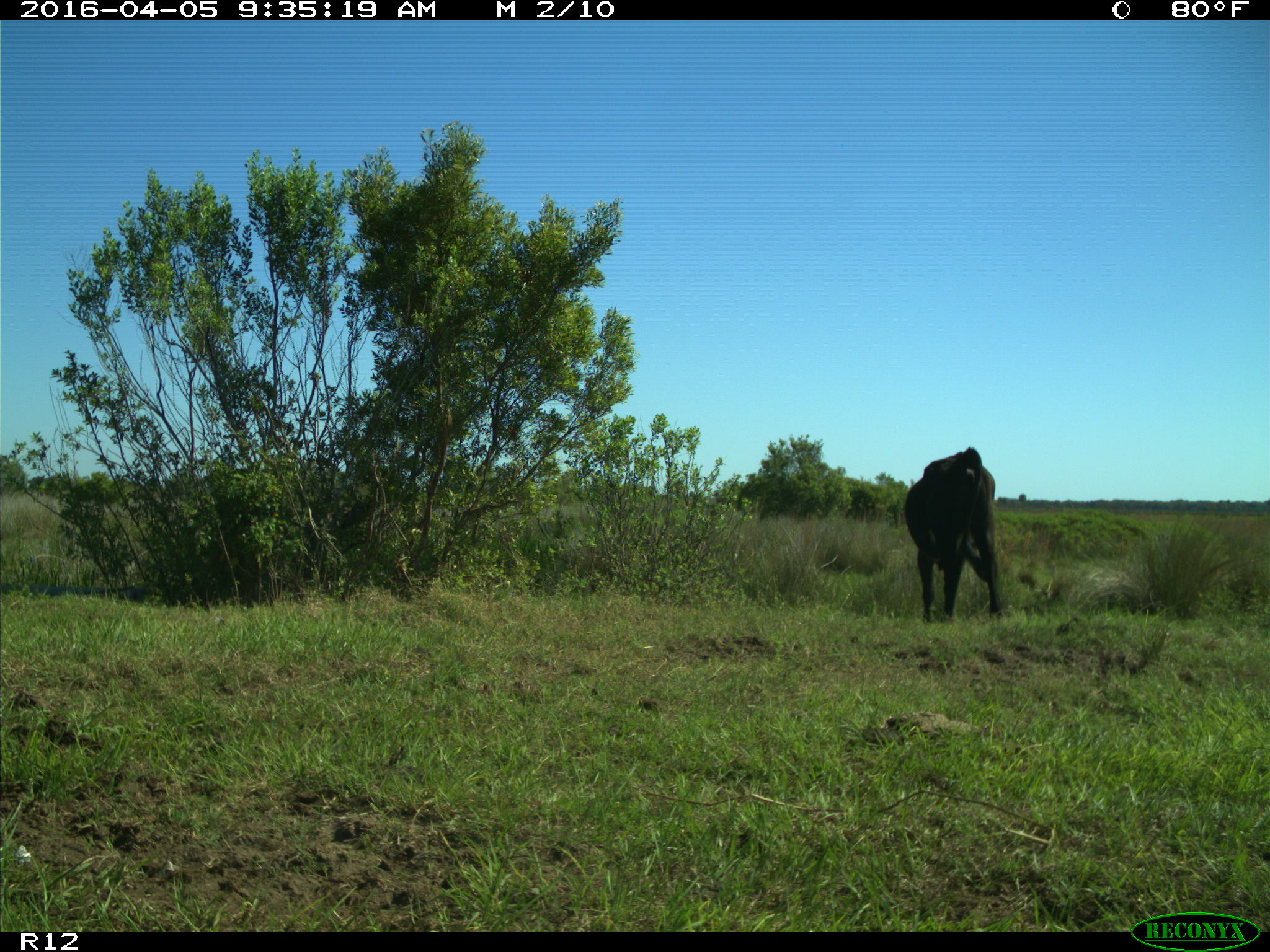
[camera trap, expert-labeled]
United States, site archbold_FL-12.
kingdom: Animalia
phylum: Chordata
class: Mammalia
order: Artiodactyla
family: Bovidae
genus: Bos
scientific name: Bos taurus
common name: domestic cow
Bos taurus (domestic cow).